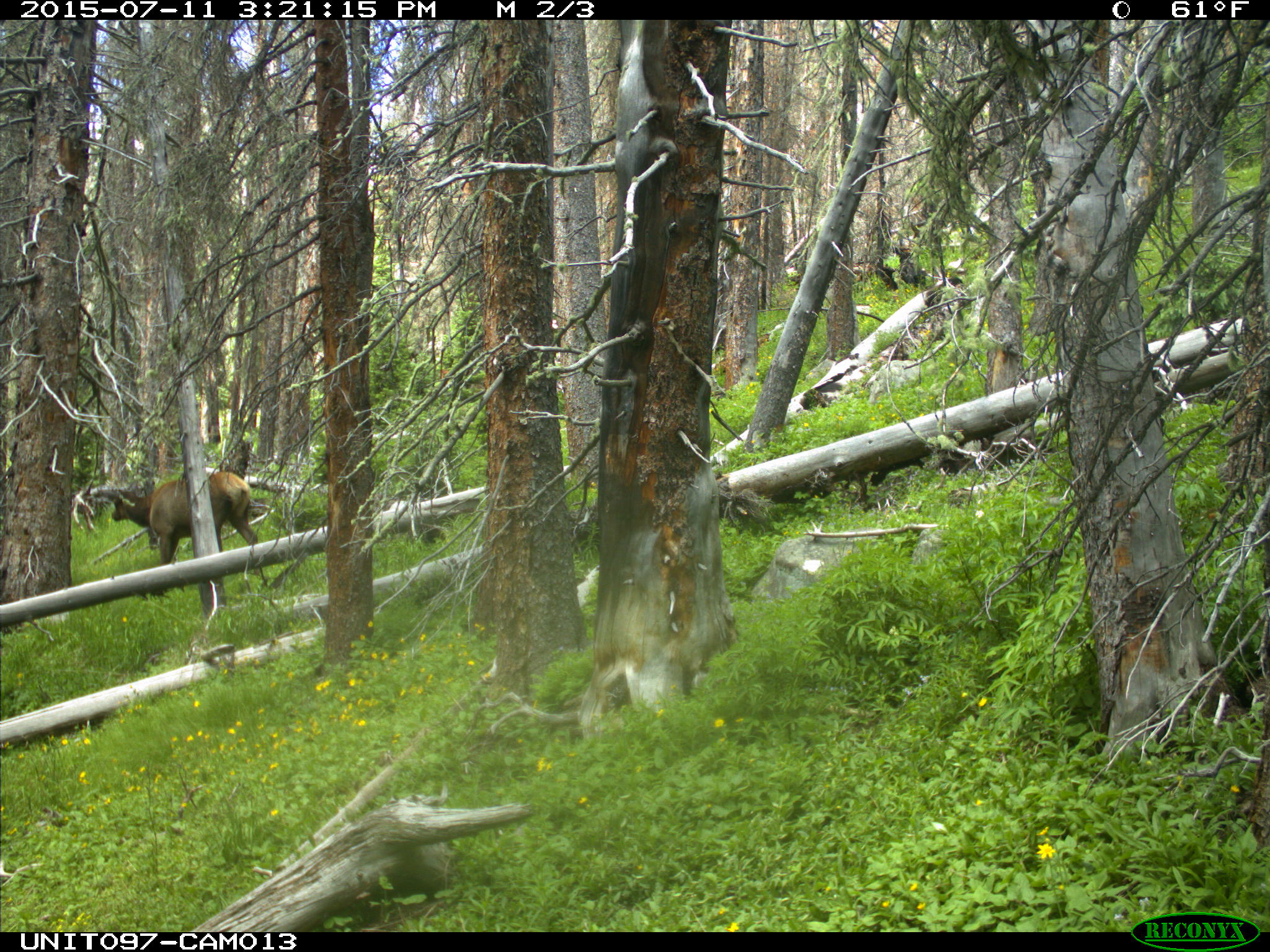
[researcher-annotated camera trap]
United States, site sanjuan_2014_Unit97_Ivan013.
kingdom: Animalia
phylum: Chordata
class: Mammalia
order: Artiodactyla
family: Cervidae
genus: Cervus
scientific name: Cervus elaphus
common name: red deer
Cervus elaphus (red deer).